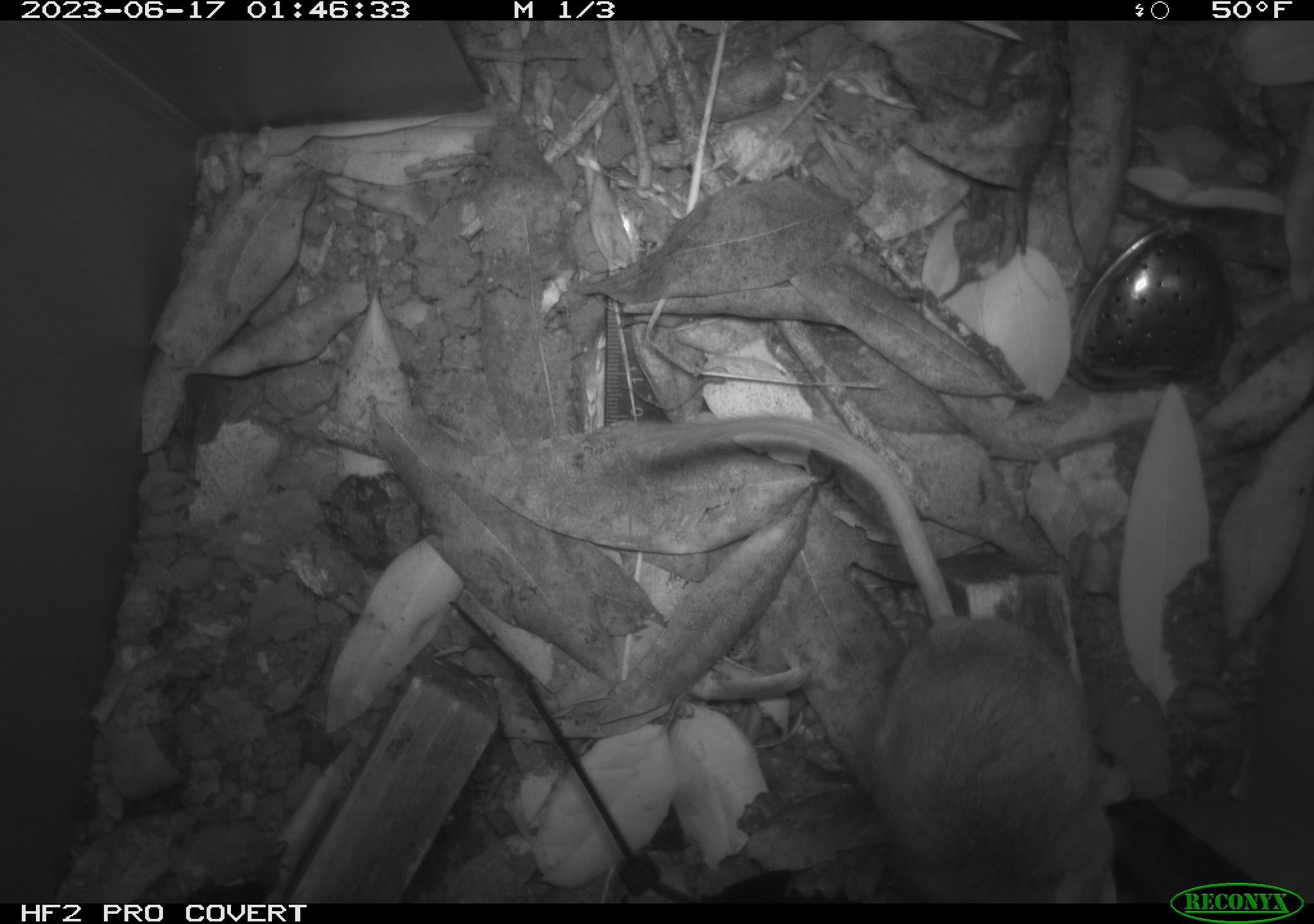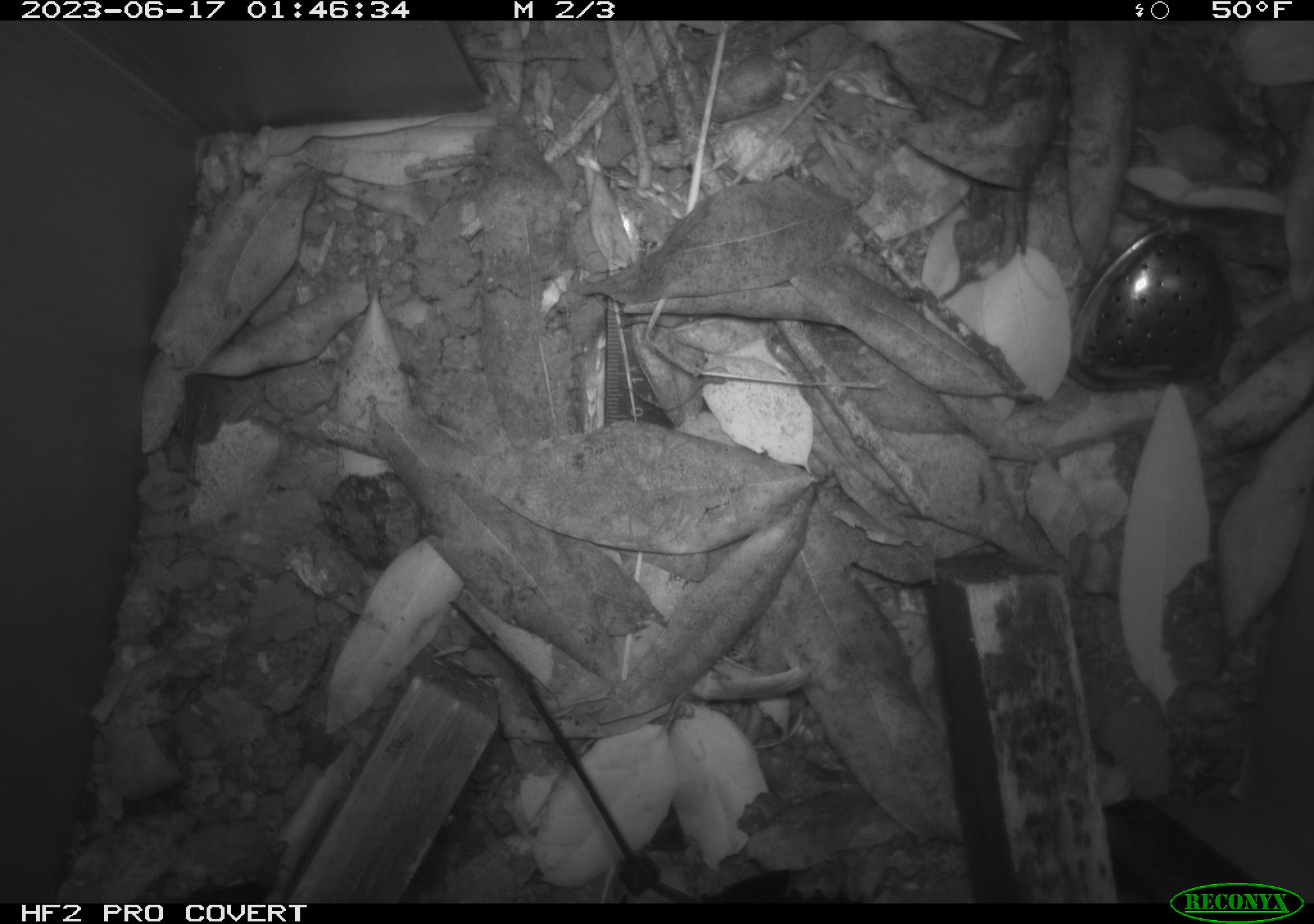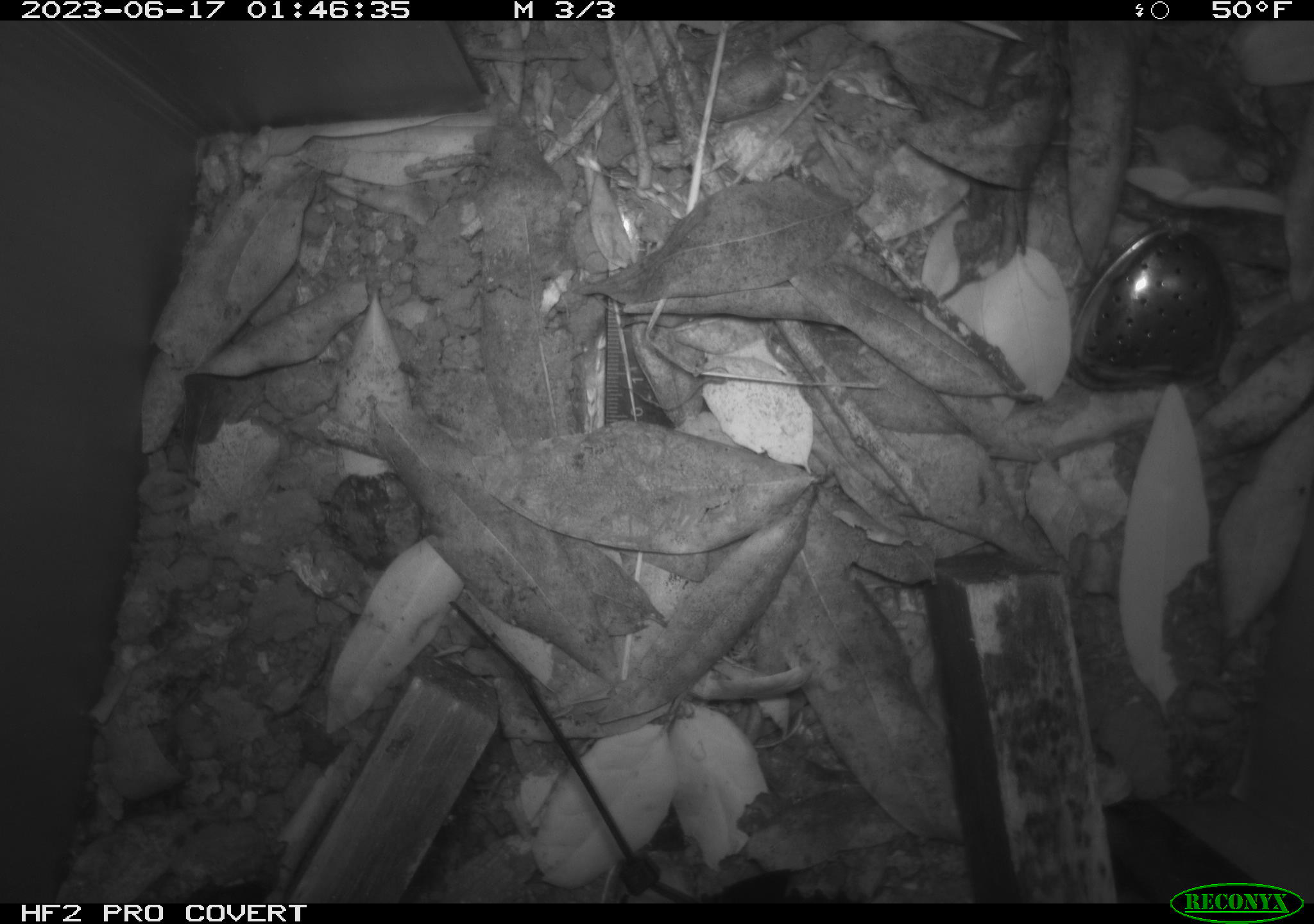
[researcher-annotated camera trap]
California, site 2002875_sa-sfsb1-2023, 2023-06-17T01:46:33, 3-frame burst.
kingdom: Animalia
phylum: Chordata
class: Mammalia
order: Rodentia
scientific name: Rodentia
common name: mouse species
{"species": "mouse species (Rodentia)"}